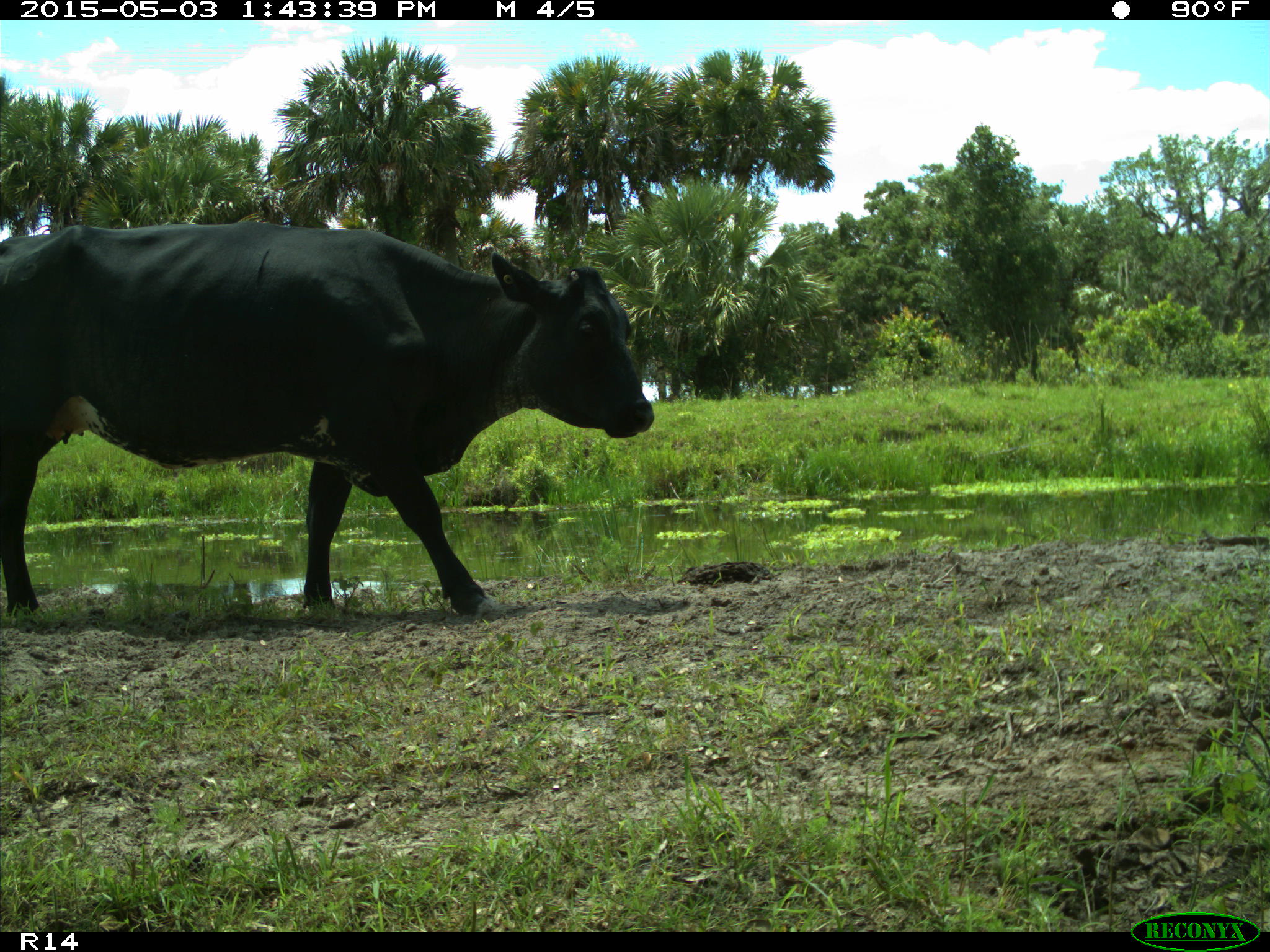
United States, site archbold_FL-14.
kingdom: Animalia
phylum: Chordata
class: Mammalia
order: Artiodactyla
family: Suidae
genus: Sus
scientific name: Sus scrofa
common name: wild boar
Sus scrofa (wild boar).